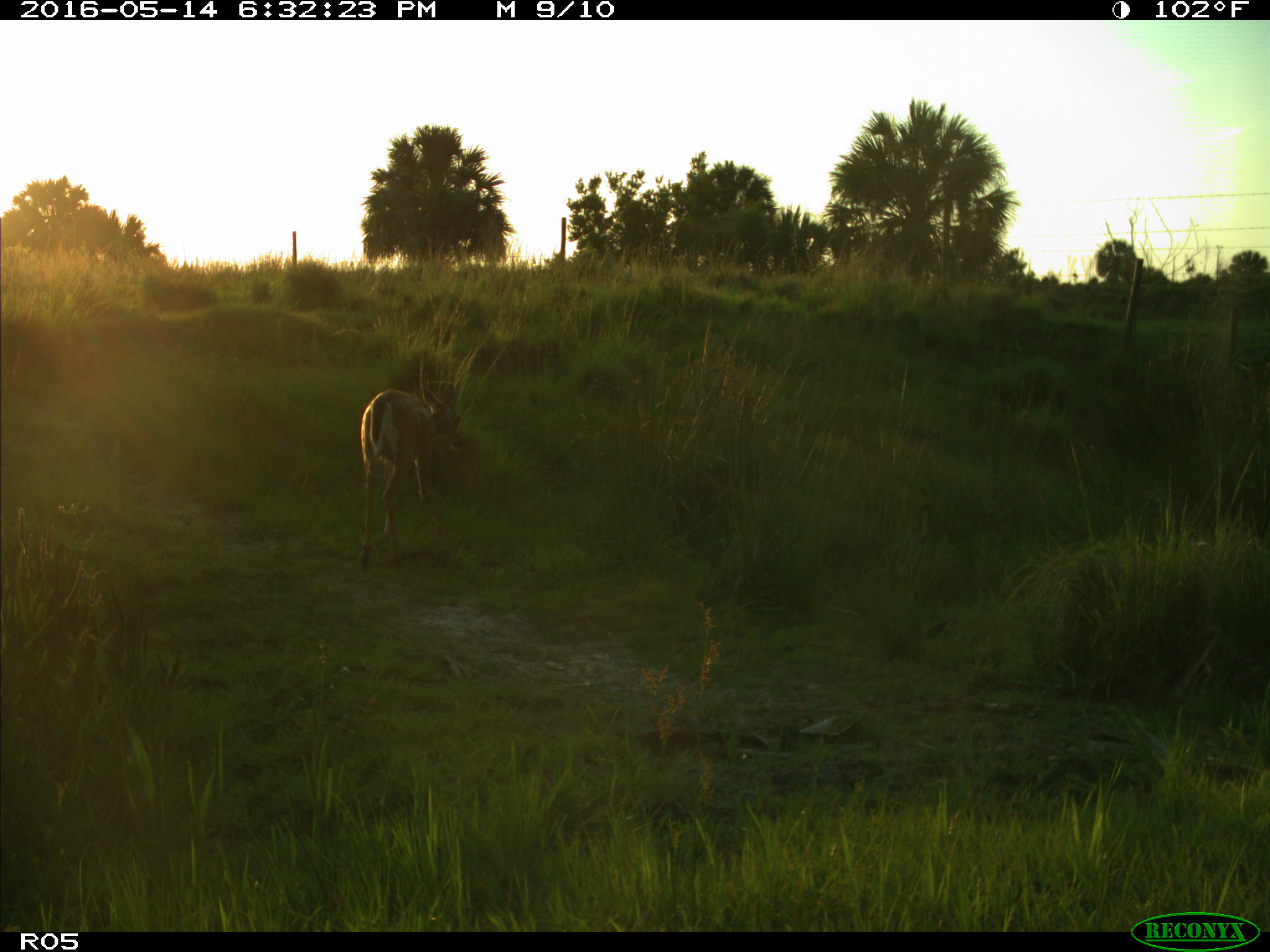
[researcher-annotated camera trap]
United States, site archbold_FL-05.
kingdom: Animalia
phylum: Chordata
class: Mammalia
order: Artiodactyla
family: Cervidae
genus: Odocoileus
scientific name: Odocoileus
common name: deer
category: unidentified deer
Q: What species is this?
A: Unidentified deer (deer) (Odocoileus).